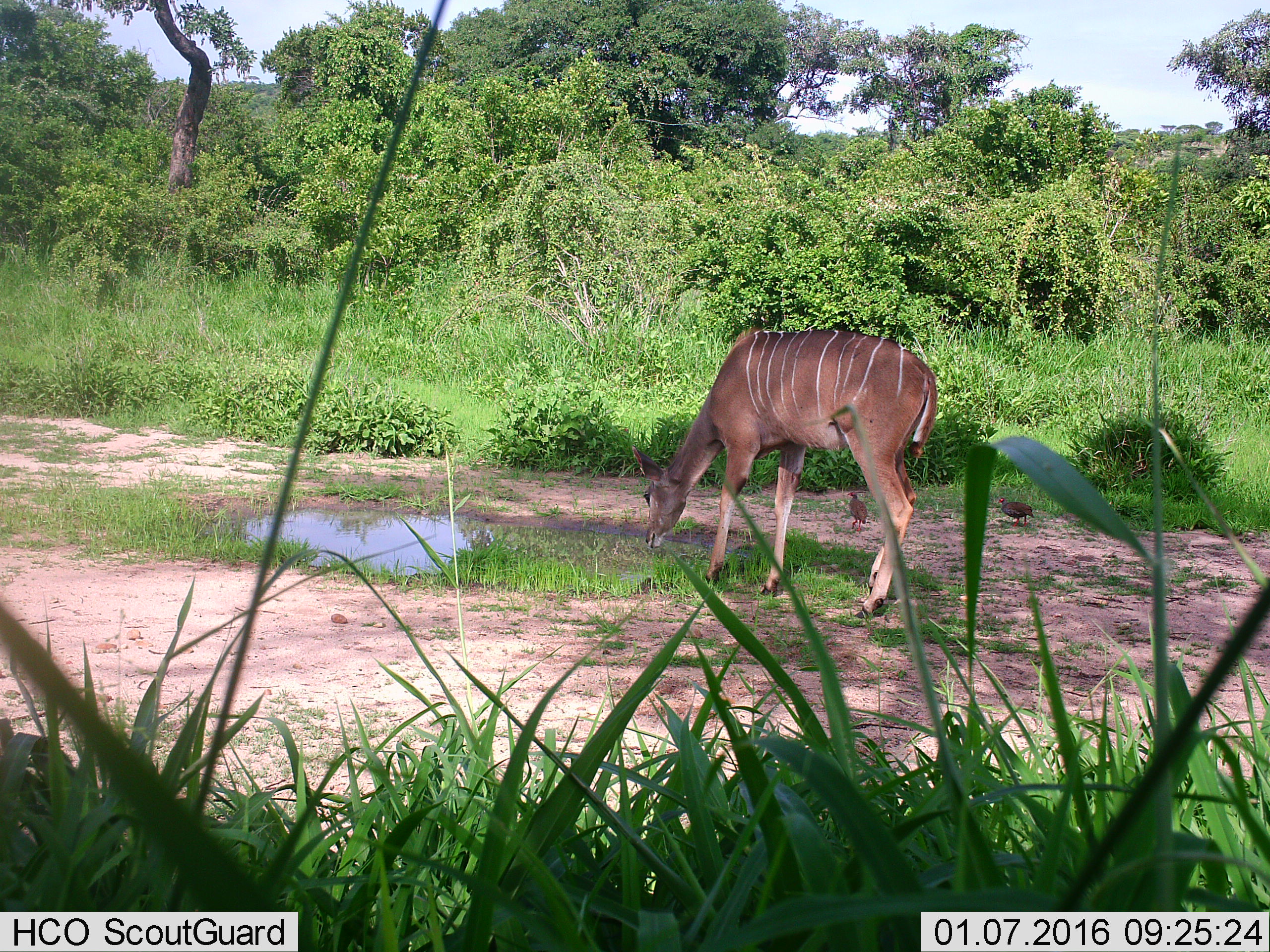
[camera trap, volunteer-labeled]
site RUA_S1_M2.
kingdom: Animalia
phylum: Chordata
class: Aves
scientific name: Aves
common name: bird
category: birdother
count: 2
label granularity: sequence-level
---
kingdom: Animalia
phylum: Chordata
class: Mammalia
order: Artiodactyla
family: Bovidae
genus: Tragelaphus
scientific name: Tragelaphus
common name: kudu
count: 1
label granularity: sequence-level